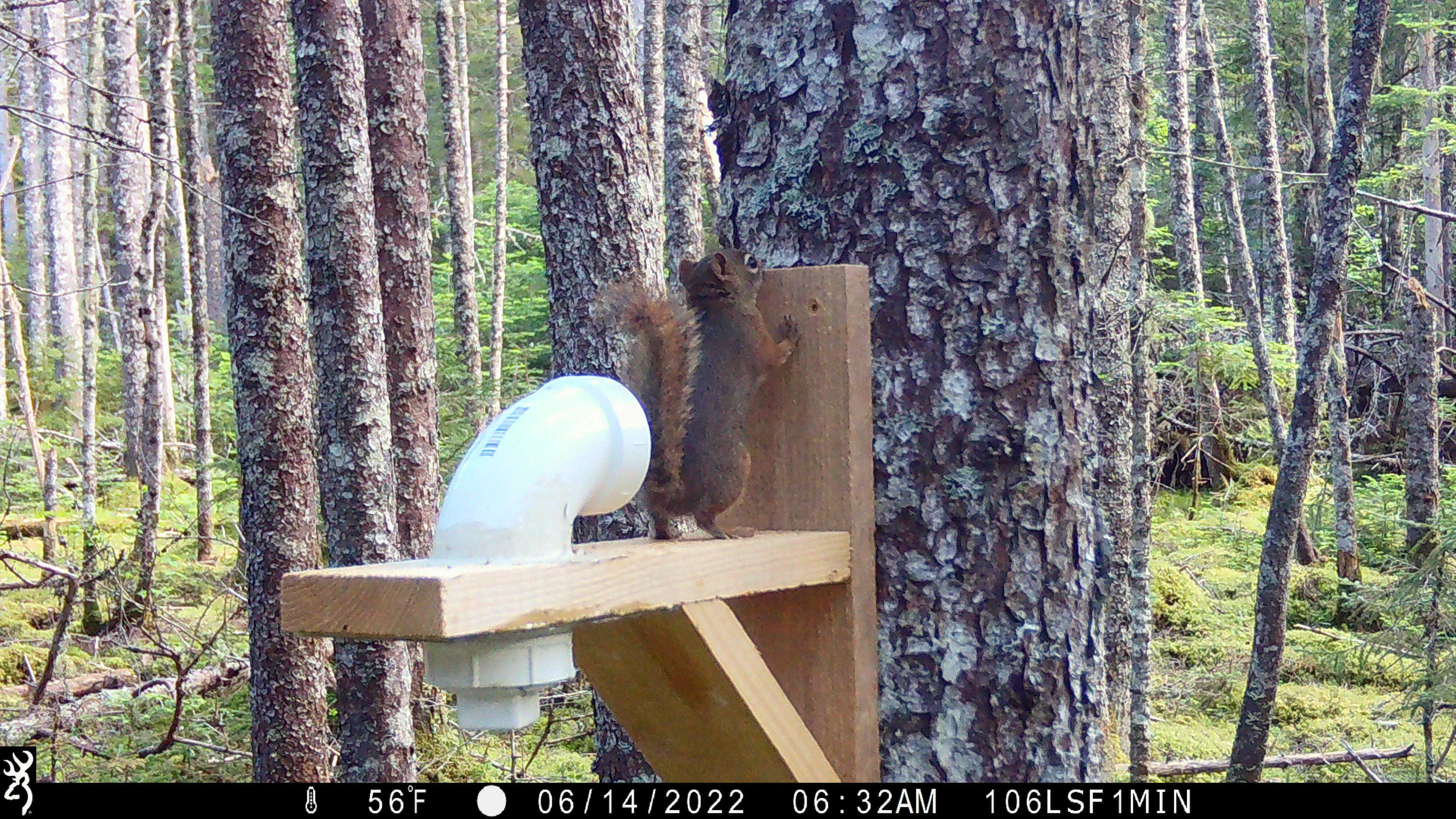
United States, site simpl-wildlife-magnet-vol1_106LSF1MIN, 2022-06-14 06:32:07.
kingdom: Animalia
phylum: Chordata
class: Mammalia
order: Rodentia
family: Sciuridae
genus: Tamiasciurus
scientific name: Tamiasciurus hudsonicus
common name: red squirrel